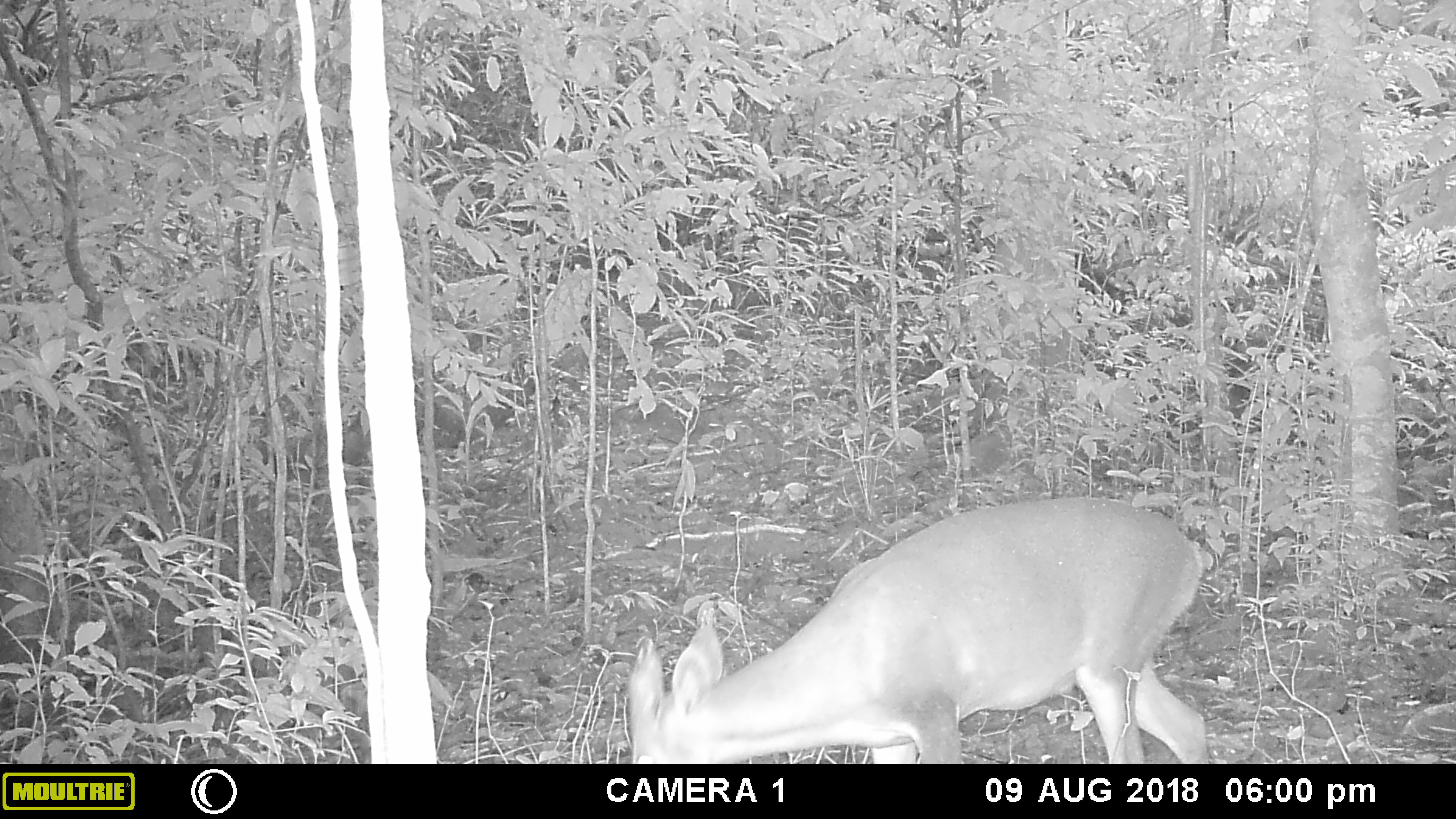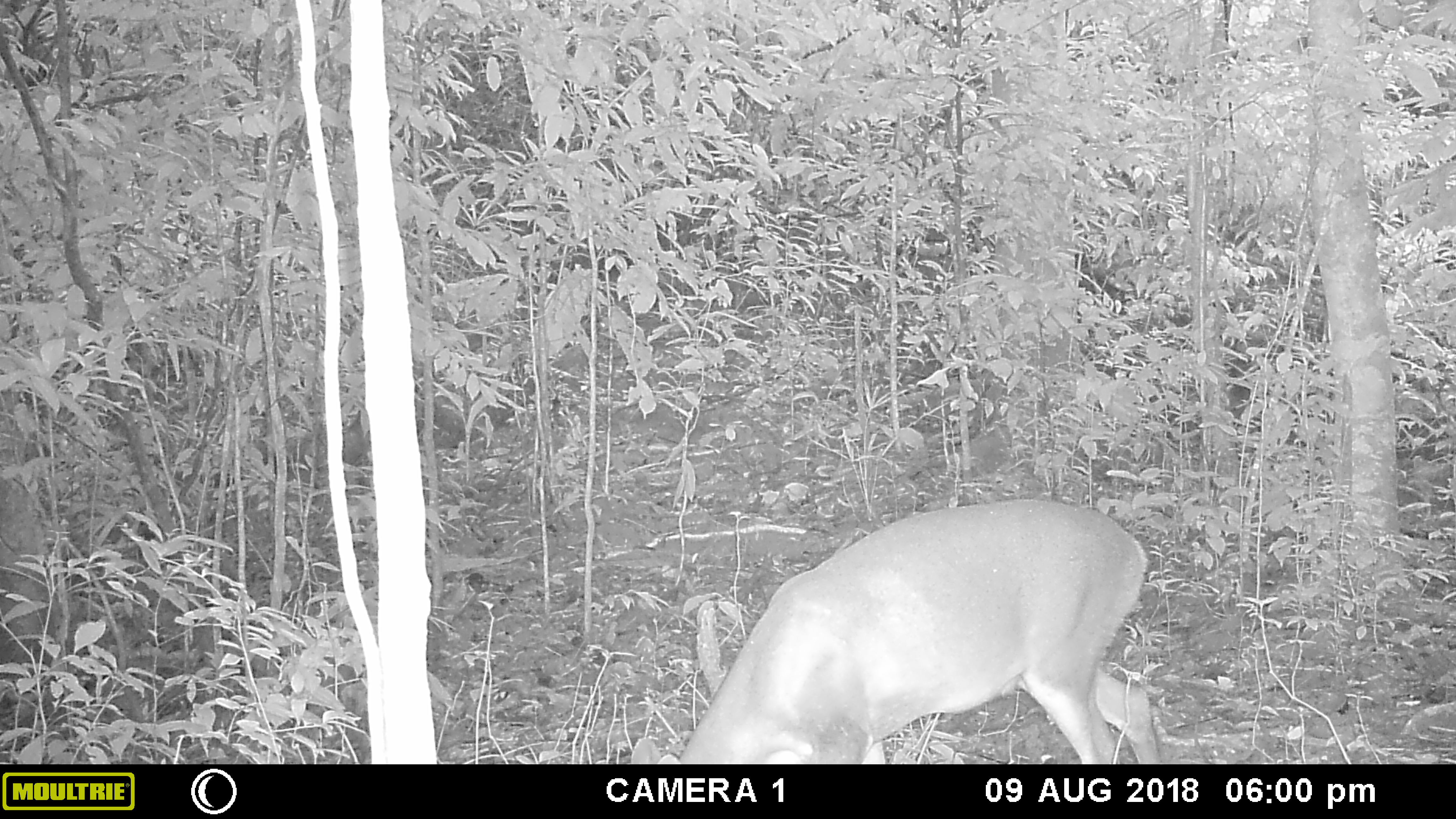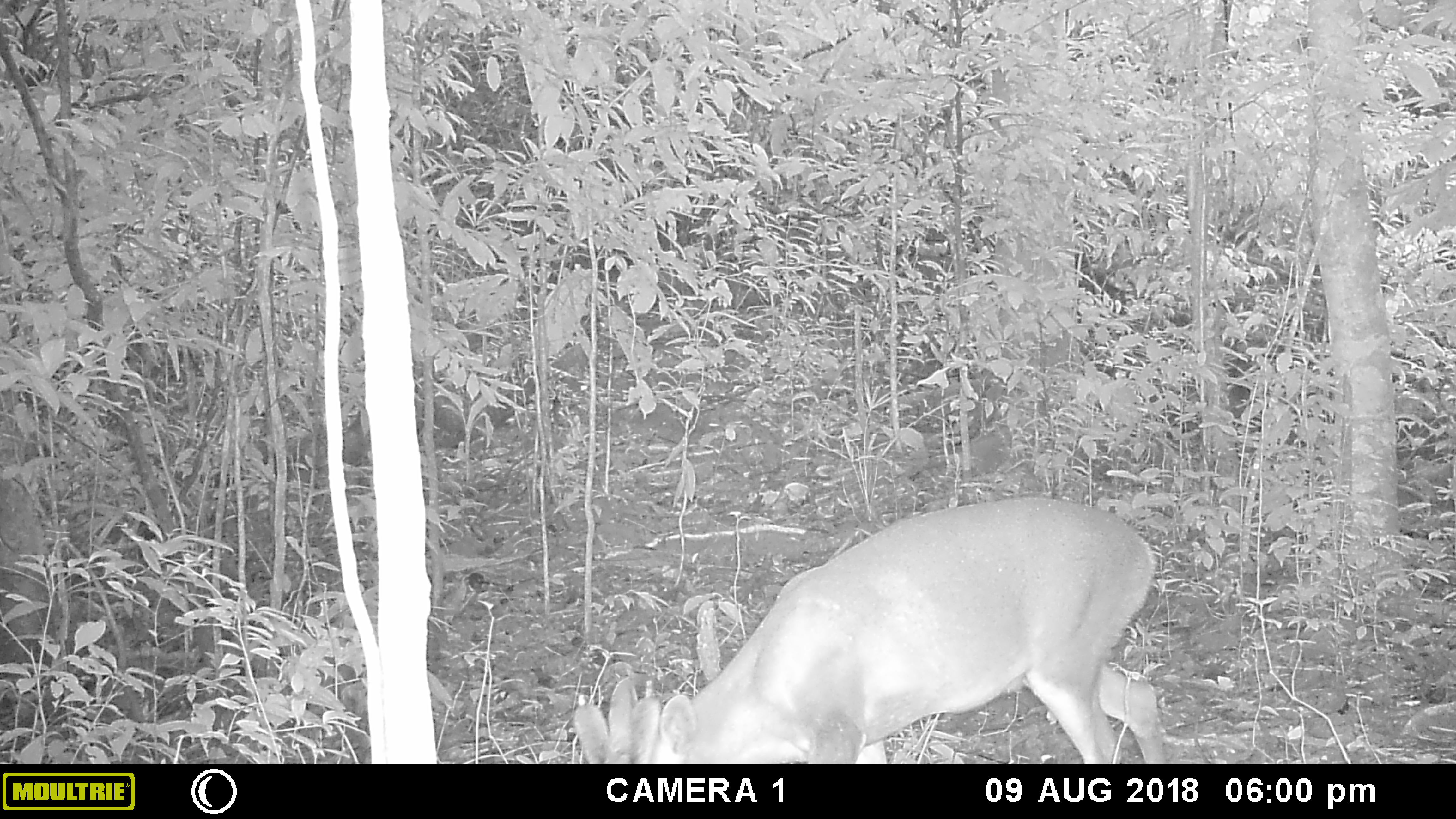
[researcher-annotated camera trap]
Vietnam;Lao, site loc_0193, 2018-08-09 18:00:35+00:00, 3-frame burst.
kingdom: Animalia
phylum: Chordata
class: Mammalia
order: Artiodactyla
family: Cervidae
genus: Muntiacus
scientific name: Muntiacus vuquangensis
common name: large-antlered muntjac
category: large antlered muntjac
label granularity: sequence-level